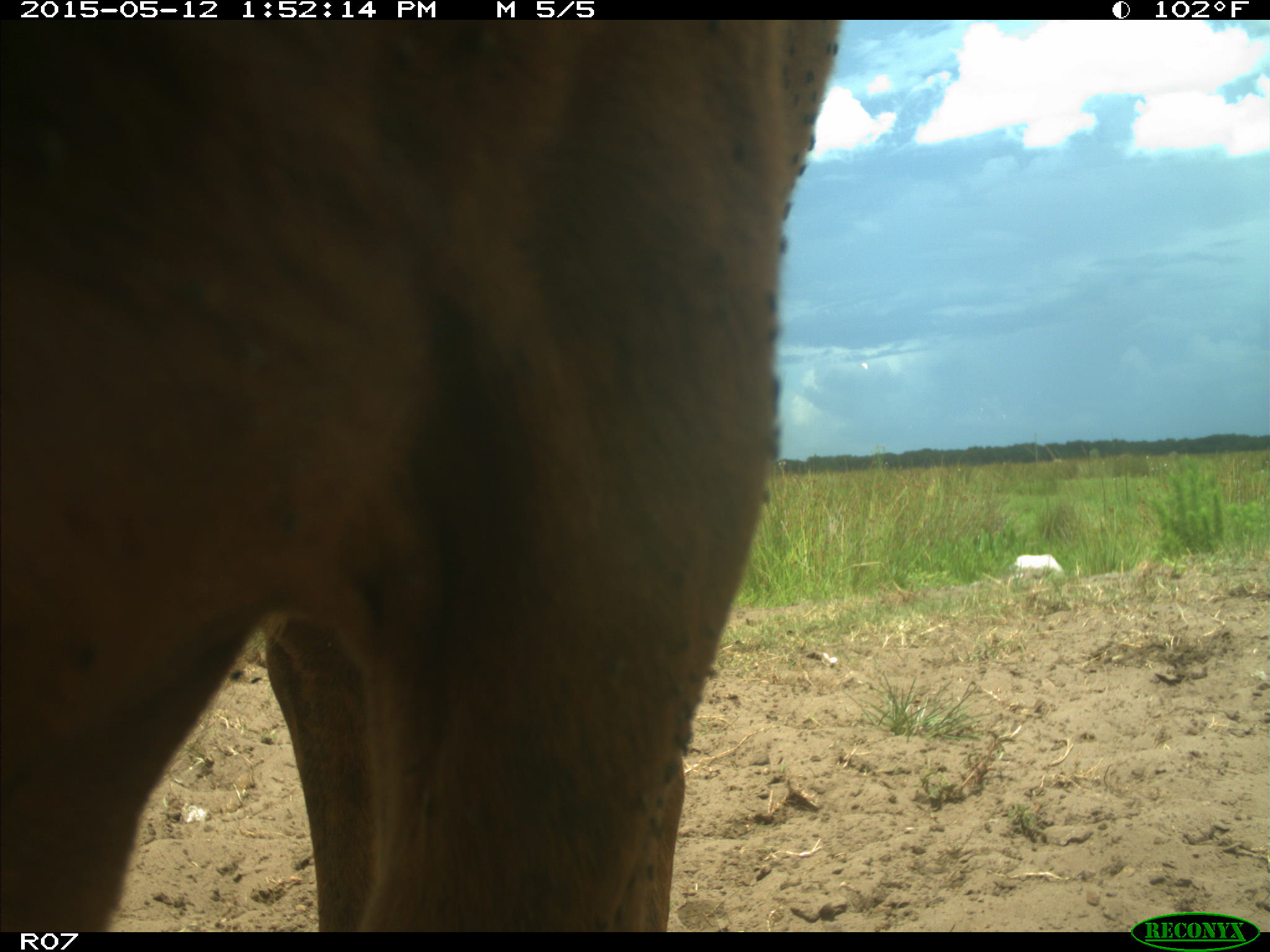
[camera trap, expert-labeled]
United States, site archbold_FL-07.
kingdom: Animalia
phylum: Chordata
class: Mammalia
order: Artiodactyla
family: Bovidae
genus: Bos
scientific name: Bos taurus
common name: domestic cow